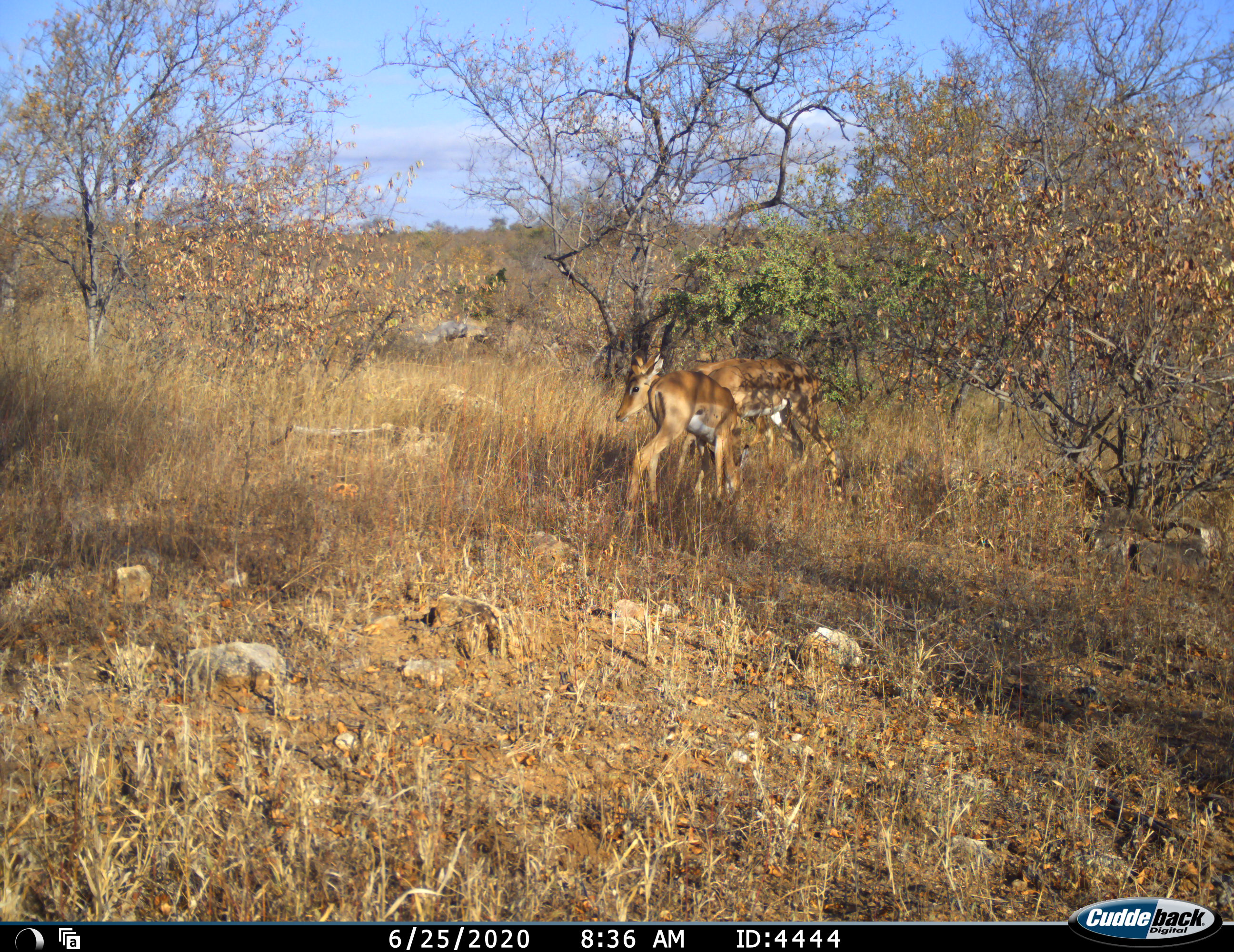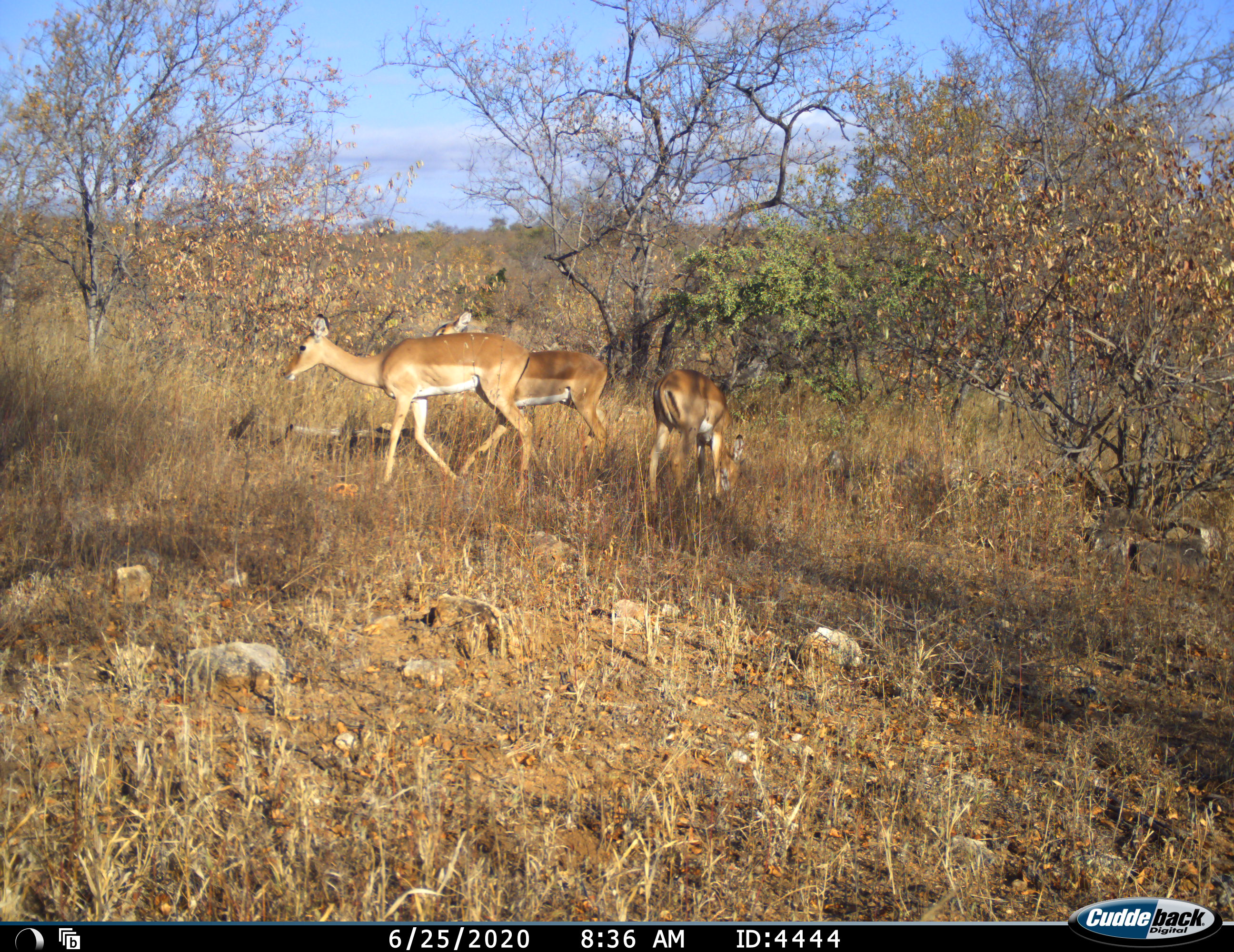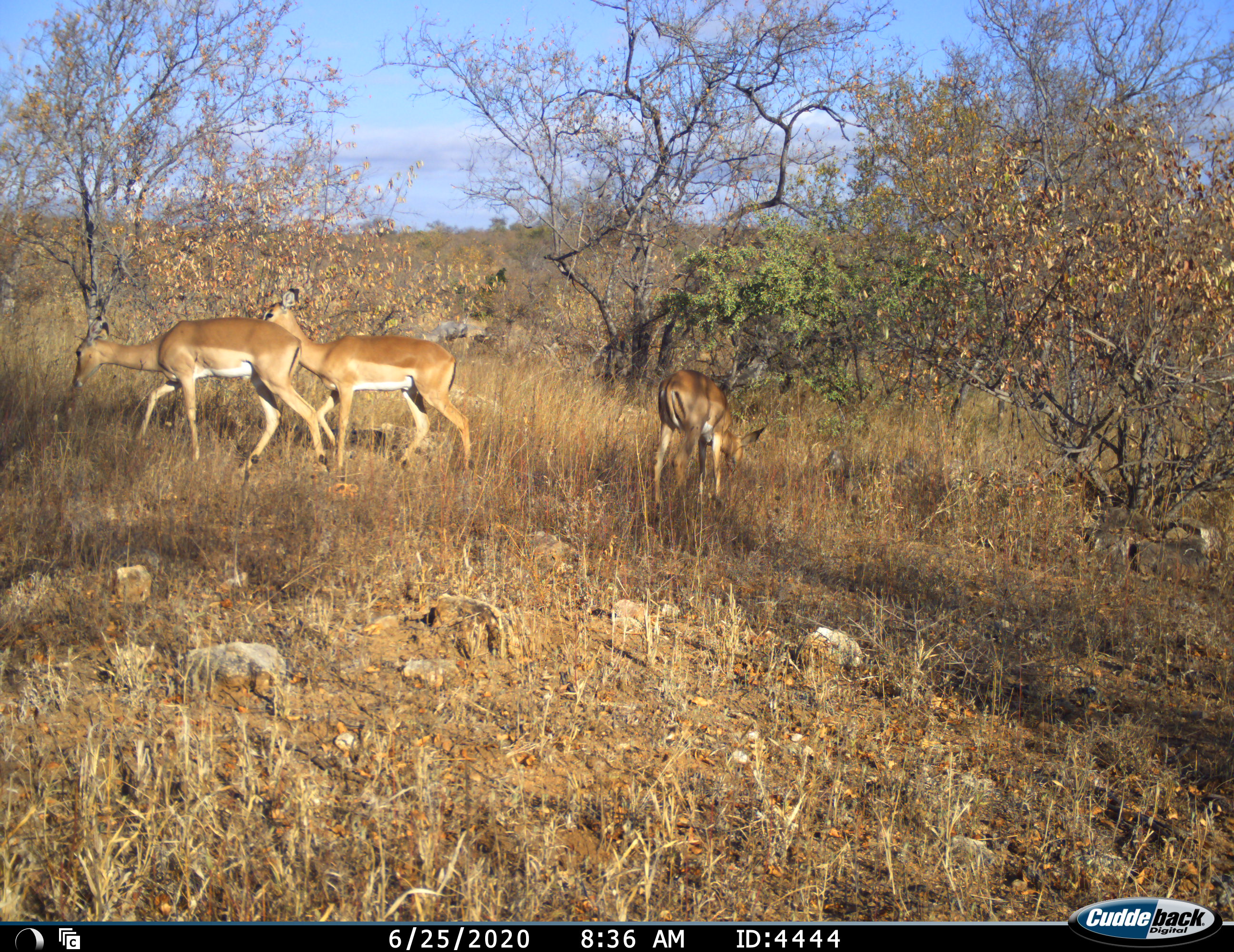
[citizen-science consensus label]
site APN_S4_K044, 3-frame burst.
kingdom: Animalia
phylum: Chordata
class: Mammalia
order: Artiodactyla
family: Bovidae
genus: Aepyceros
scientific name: Aepyceros melampus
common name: impala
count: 3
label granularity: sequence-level